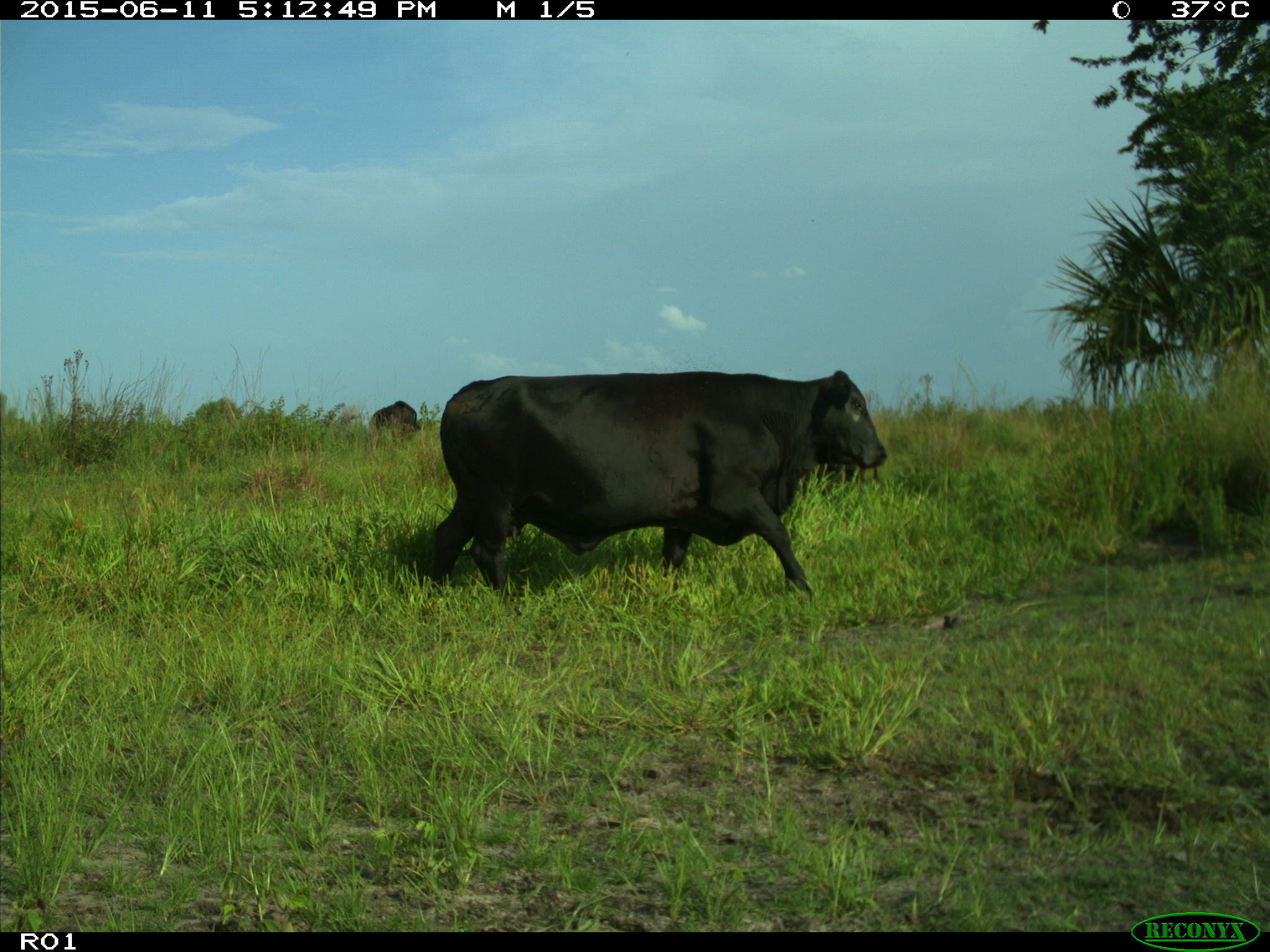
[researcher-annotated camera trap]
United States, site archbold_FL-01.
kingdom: Animalia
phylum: Chordata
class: Mammalia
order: Artiodactyla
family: Bovidae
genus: Bos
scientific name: Bos taurus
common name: domestic cow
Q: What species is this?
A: Bos taurus (domestic cow).